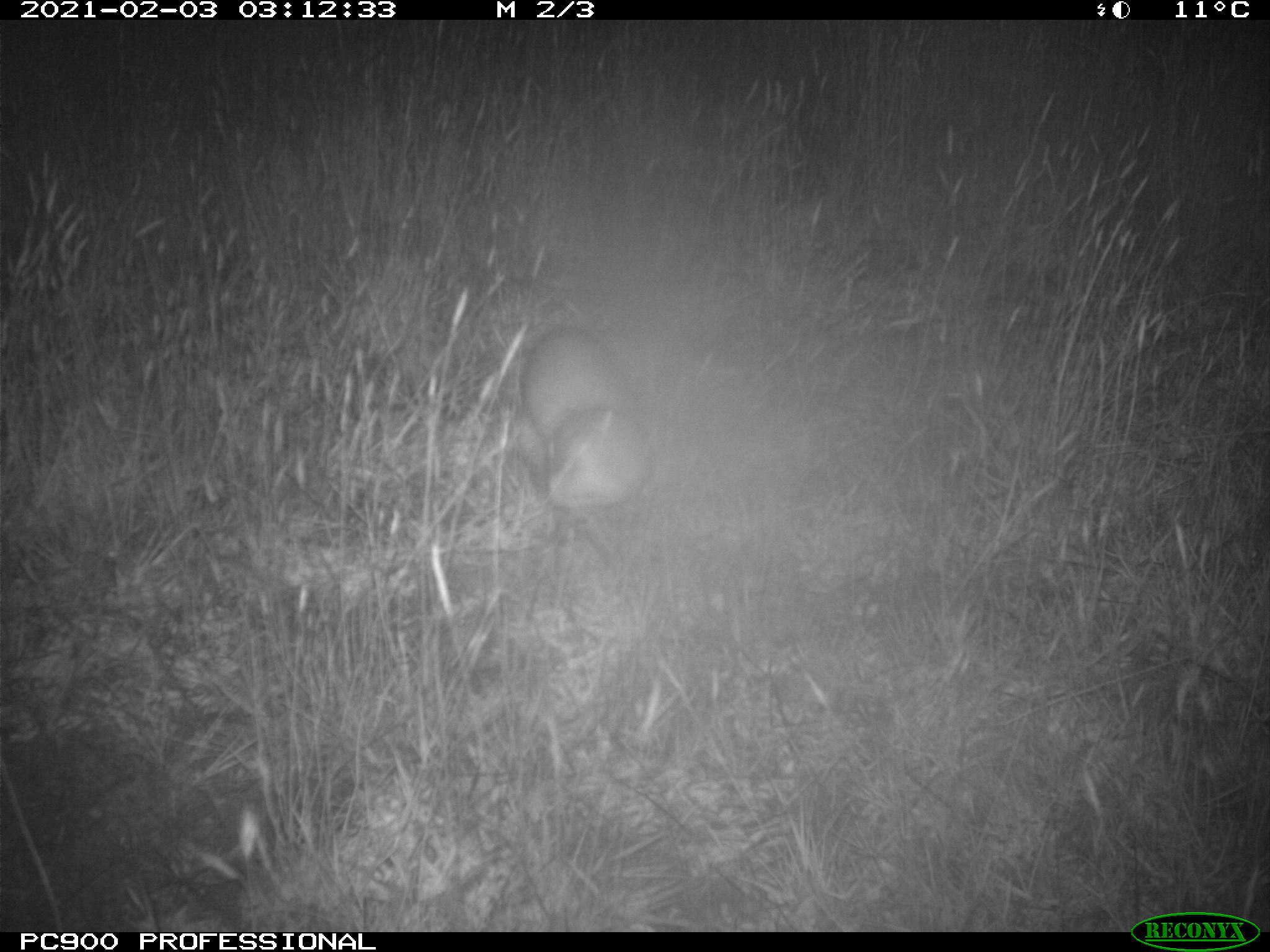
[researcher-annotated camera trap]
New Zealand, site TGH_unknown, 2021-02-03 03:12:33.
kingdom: Animalia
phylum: Chordata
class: Mammalia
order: Carnivora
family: Mustelidae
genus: Mustela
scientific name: Mustela furo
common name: ferret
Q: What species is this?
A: Ferret (Mustela furo).